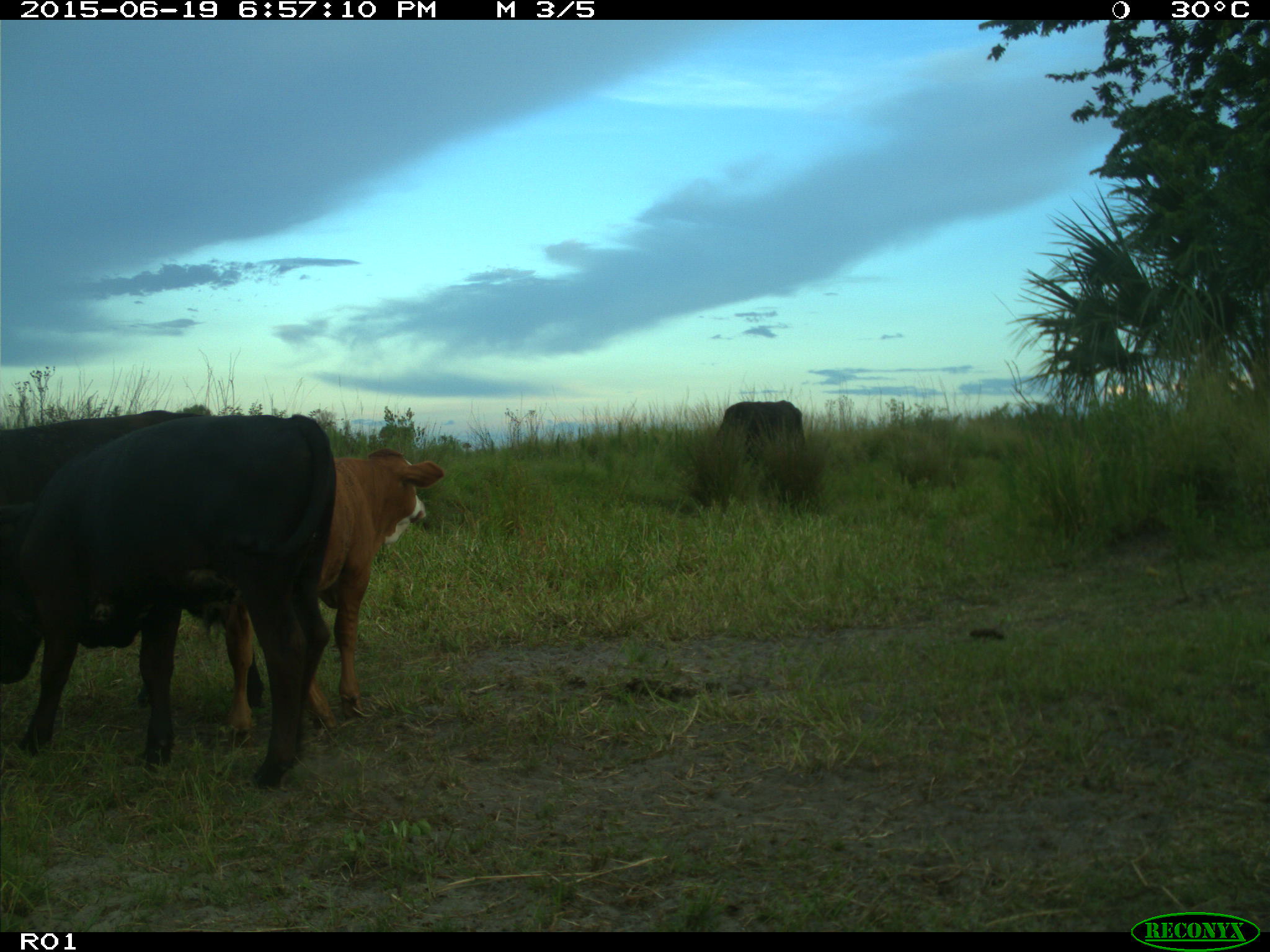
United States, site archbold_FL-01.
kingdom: Animalia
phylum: Chordata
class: Mammalia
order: Artiodactyla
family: Bovidae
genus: Bos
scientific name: Bos taurus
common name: domestic cow